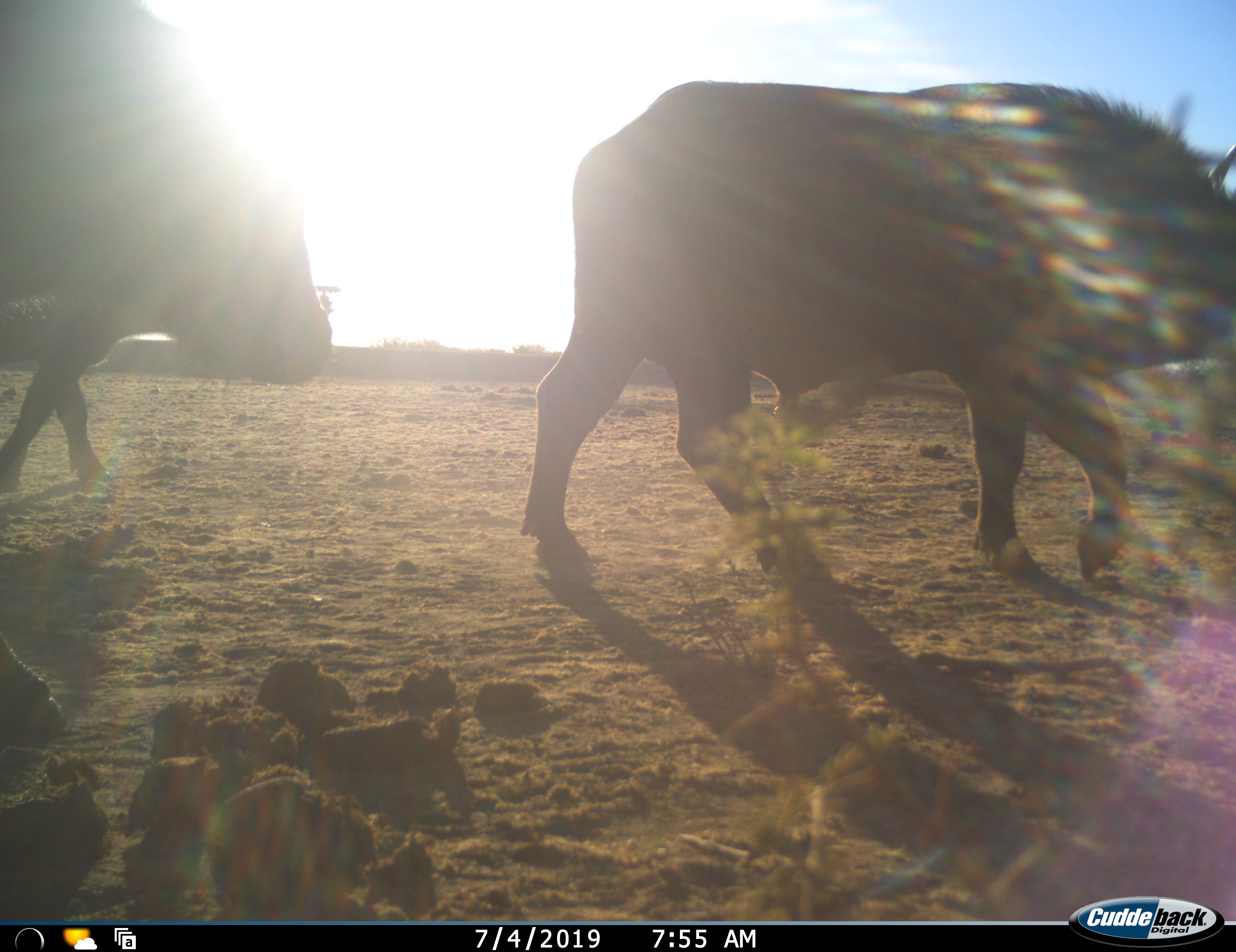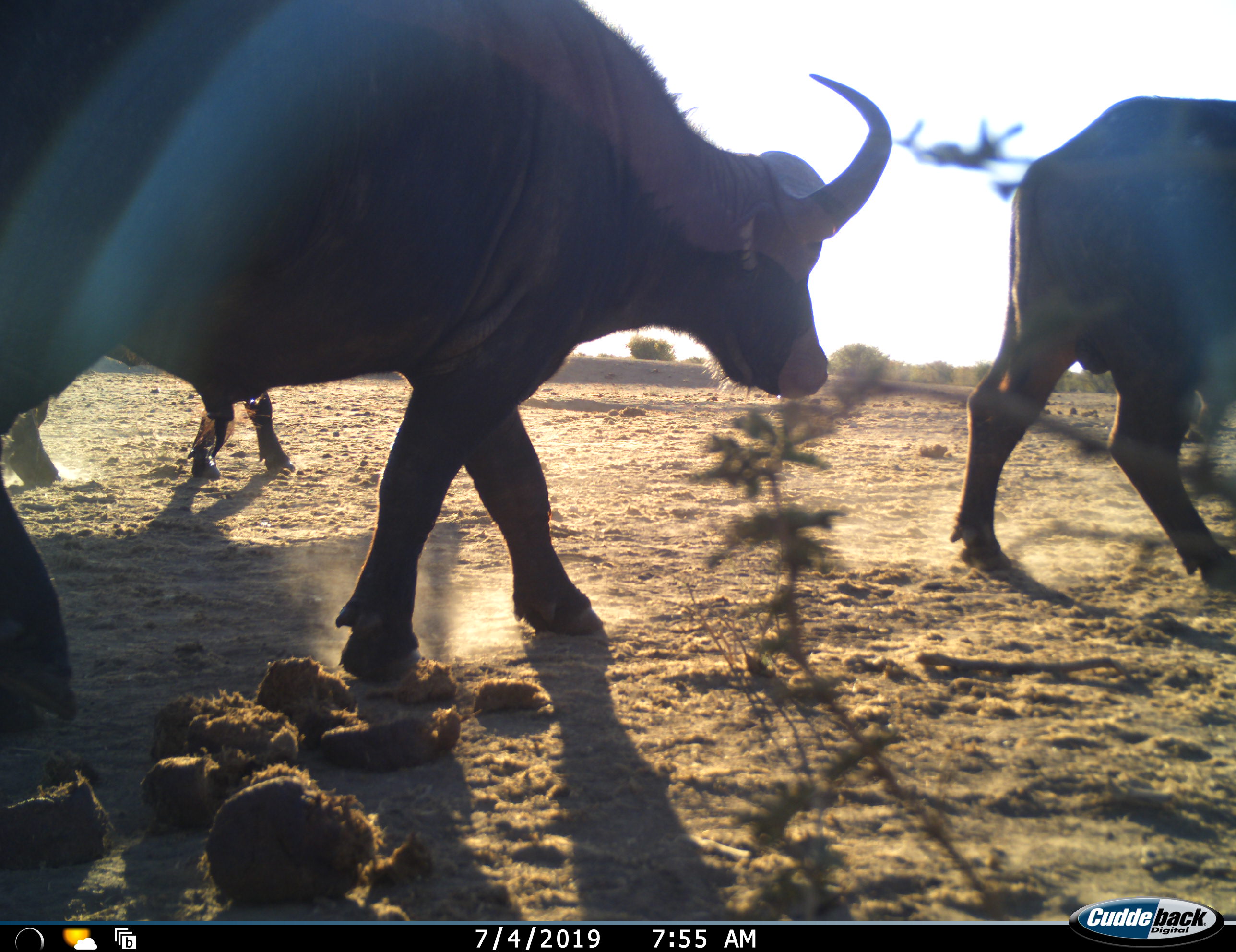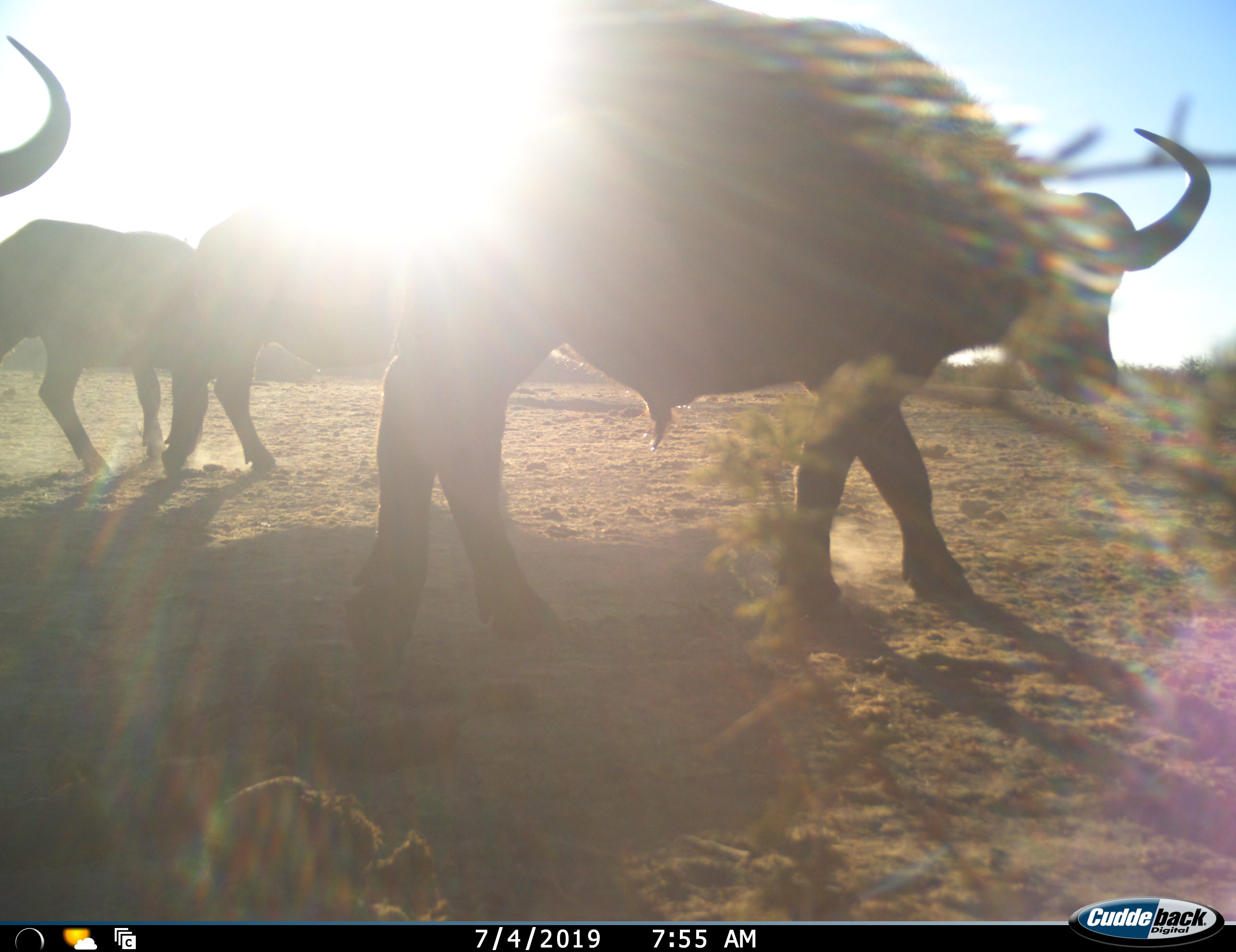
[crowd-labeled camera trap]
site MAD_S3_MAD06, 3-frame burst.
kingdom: Animalia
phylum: Chordata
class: Mammalia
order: Artiodactyla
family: Bovidae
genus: Syncerus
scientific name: Syncerus caffer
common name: african buffalo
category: buffalo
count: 5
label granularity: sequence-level